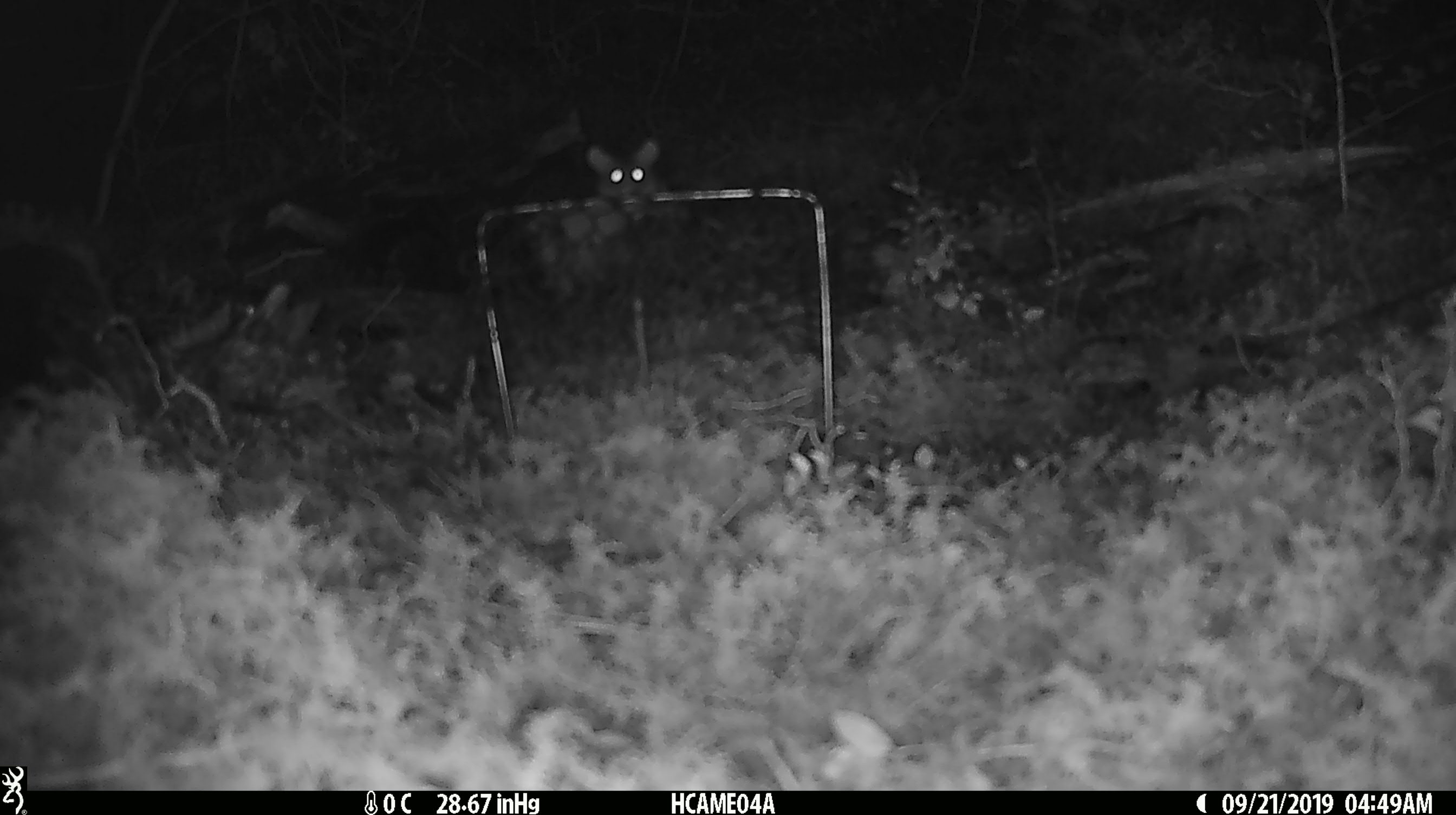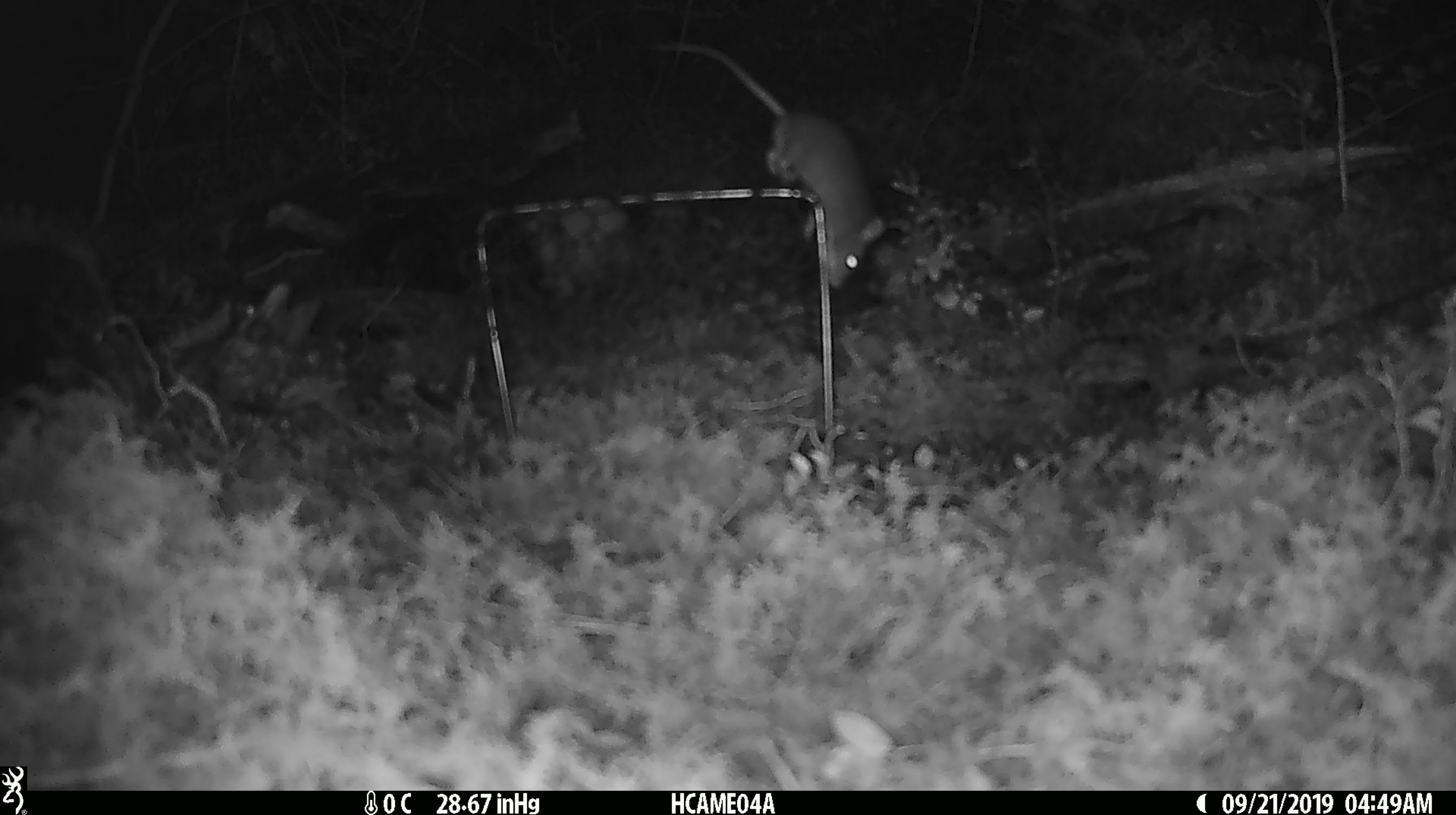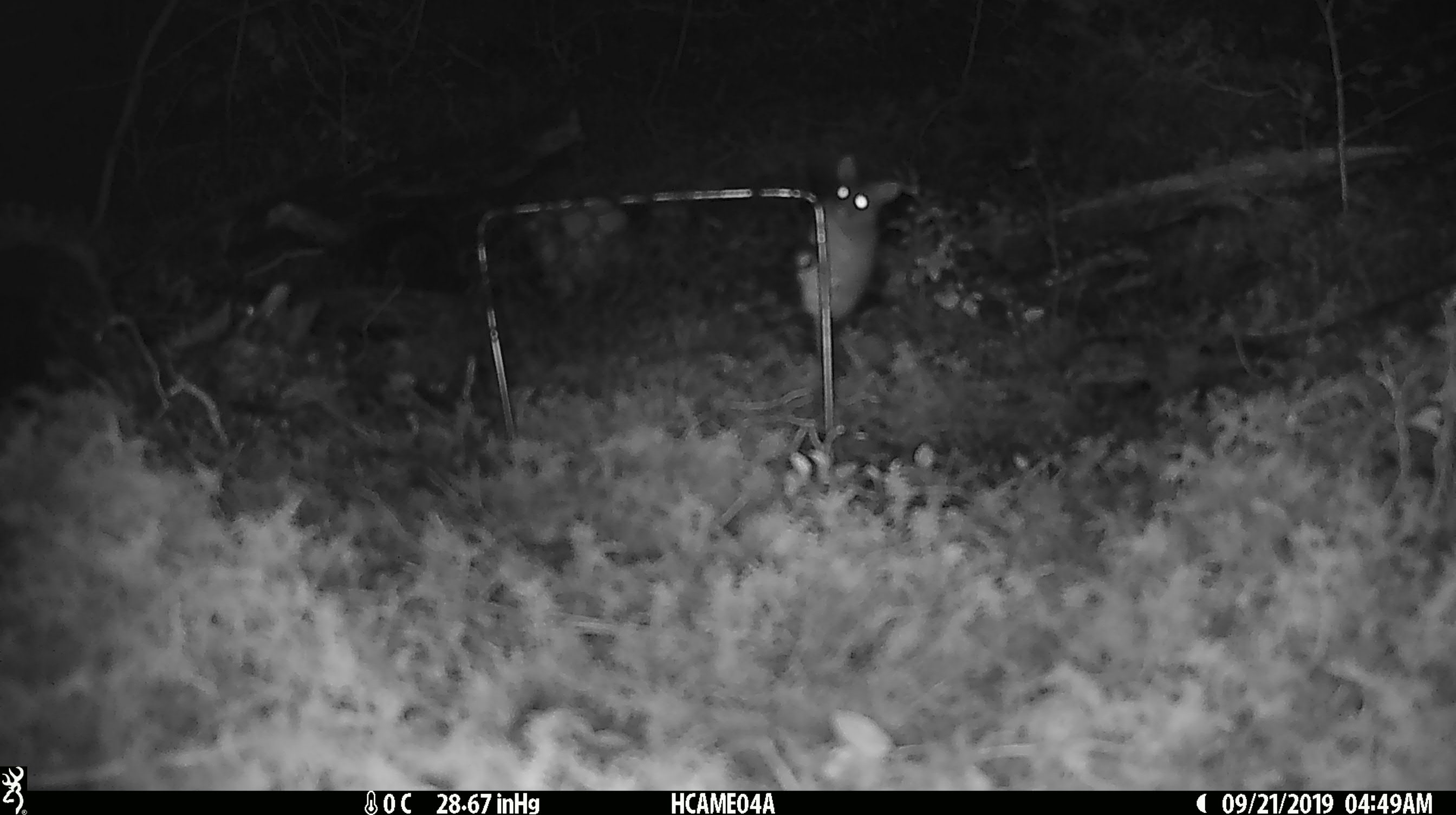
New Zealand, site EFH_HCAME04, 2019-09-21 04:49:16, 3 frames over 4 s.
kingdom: Animalia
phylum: Chordata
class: Mammalia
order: Rodentia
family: Muridae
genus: Mus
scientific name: Mus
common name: mouse